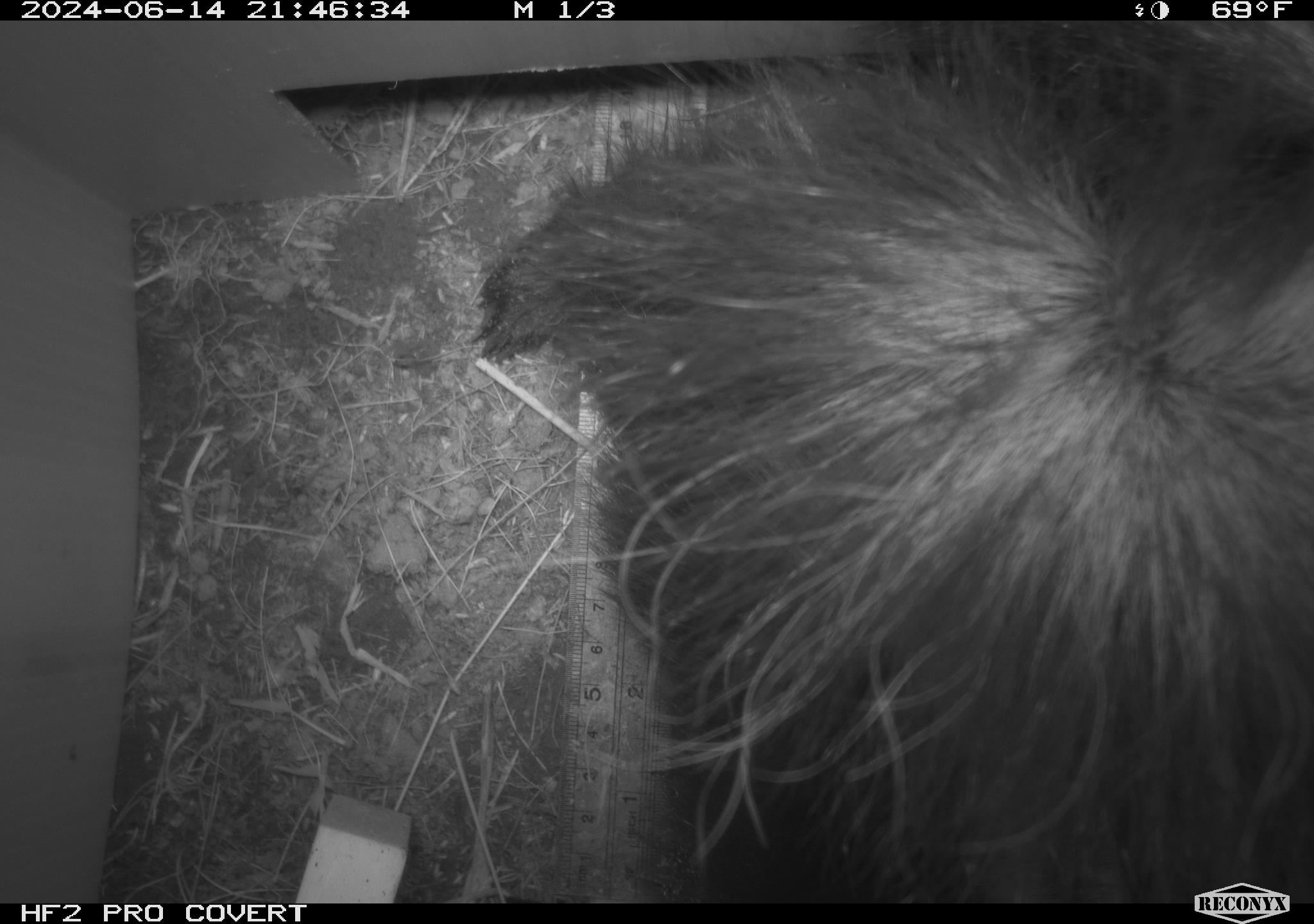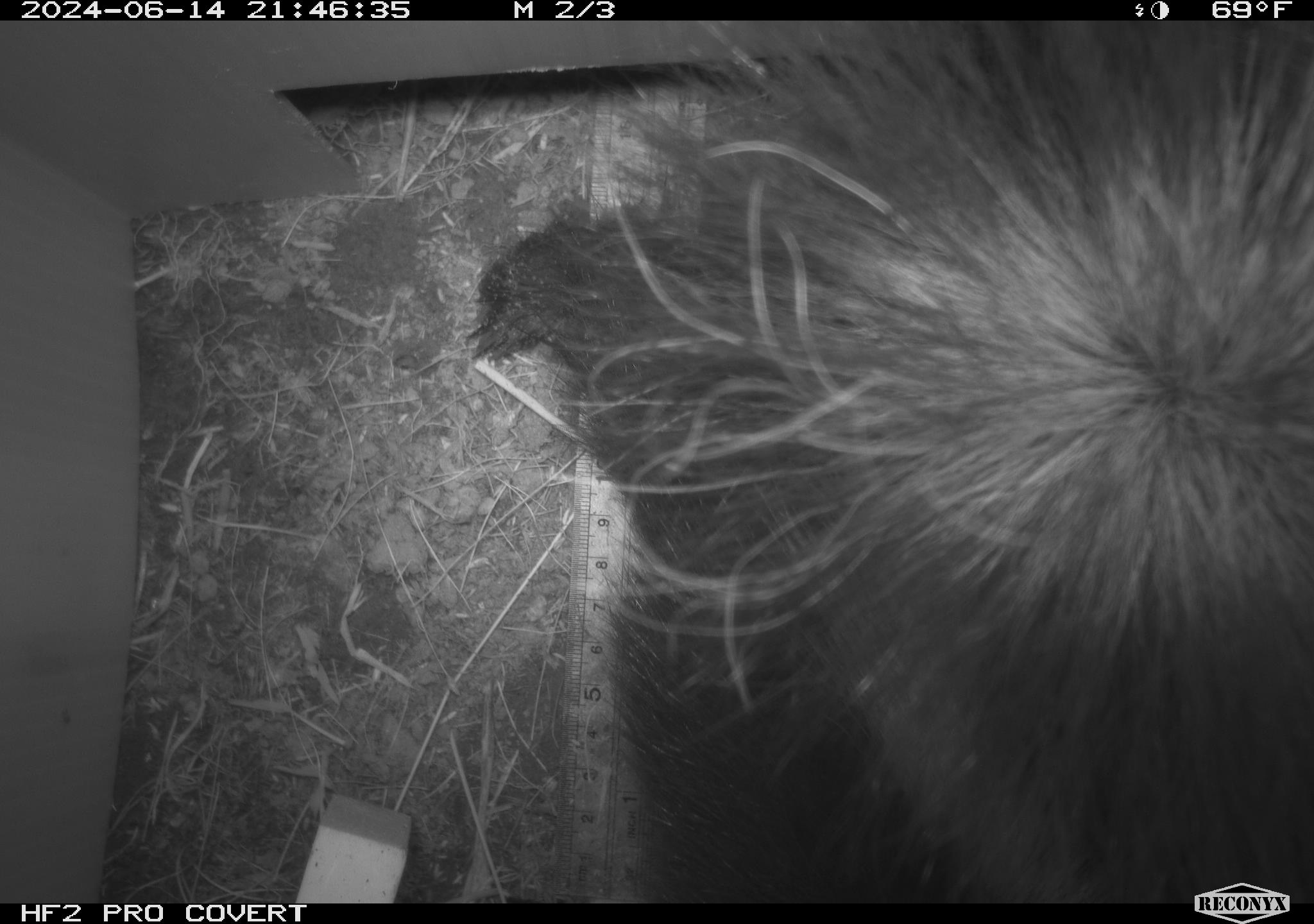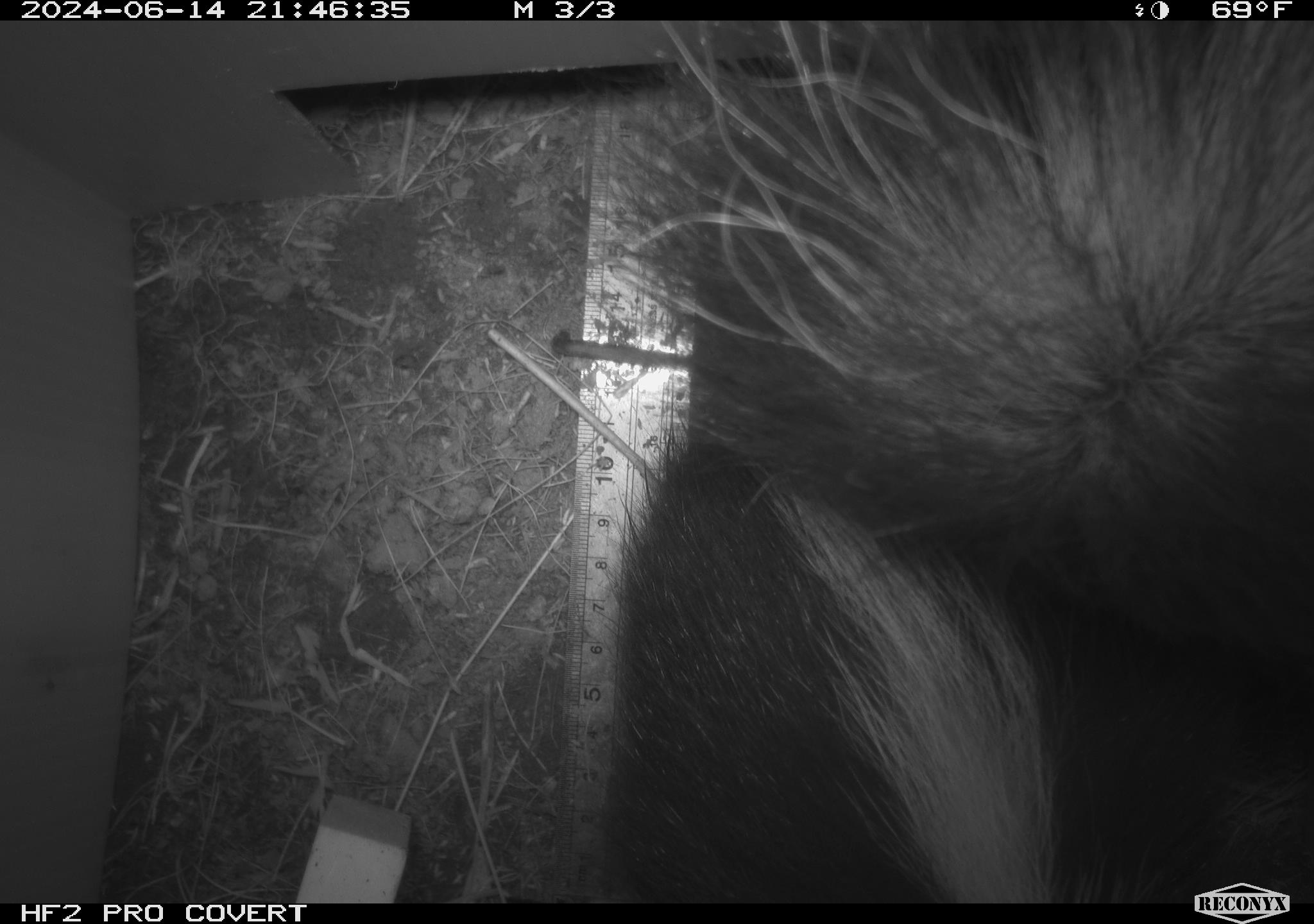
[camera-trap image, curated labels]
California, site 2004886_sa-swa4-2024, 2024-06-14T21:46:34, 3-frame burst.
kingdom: Animalia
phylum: Chordata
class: Mammalia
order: Carnivora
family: Mephitidae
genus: Mephitis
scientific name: Mephitis mephitis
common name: striped skunk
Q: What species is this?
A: Striped skunk (Mephitis mephitis).